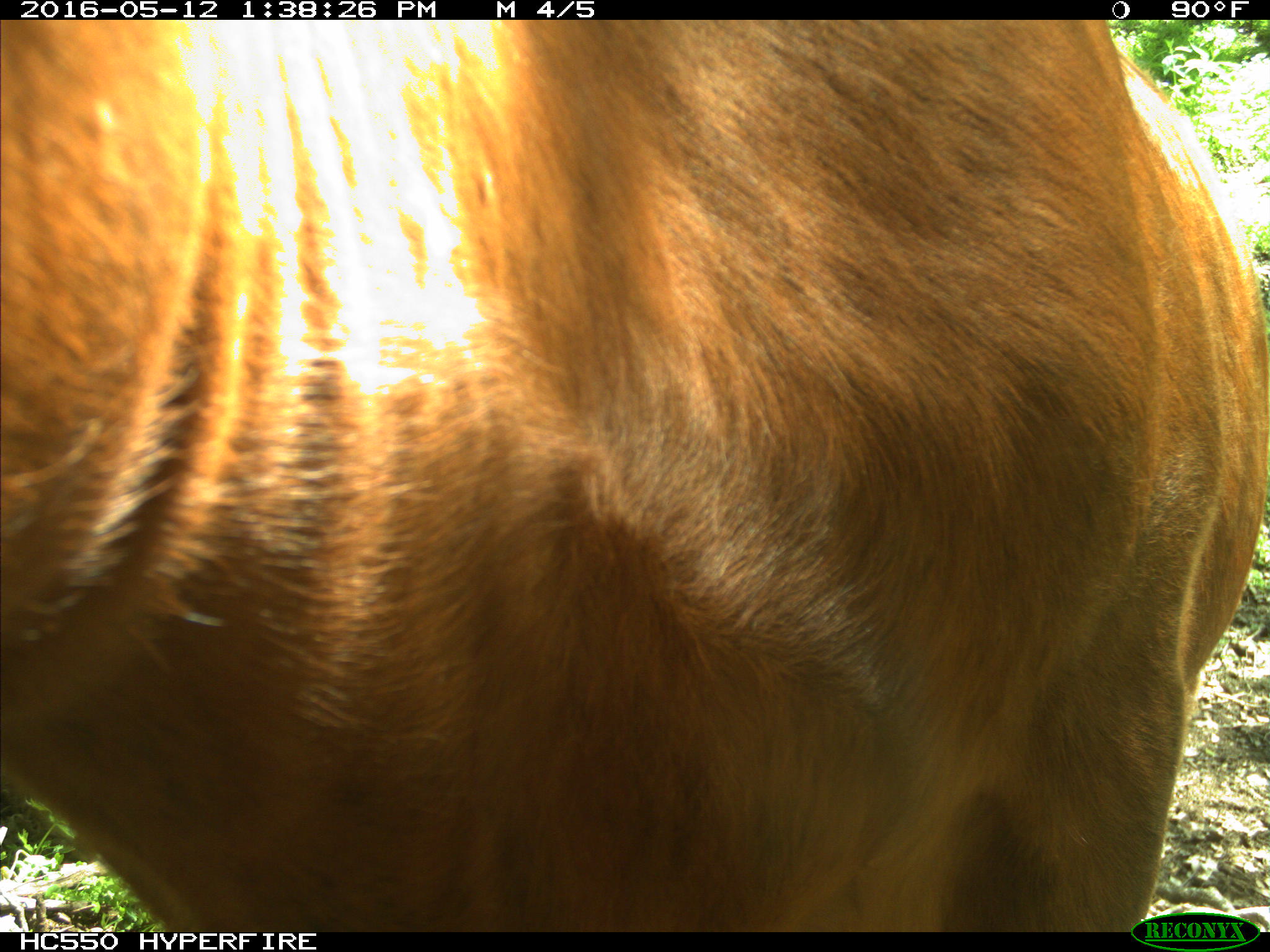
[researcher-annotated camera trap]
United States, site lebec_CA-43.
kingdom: Animalia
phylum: Chordata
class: Mammalia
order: Artiodactyla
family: Bovidae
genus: Bos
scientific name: Bos taurus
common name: domestic cow